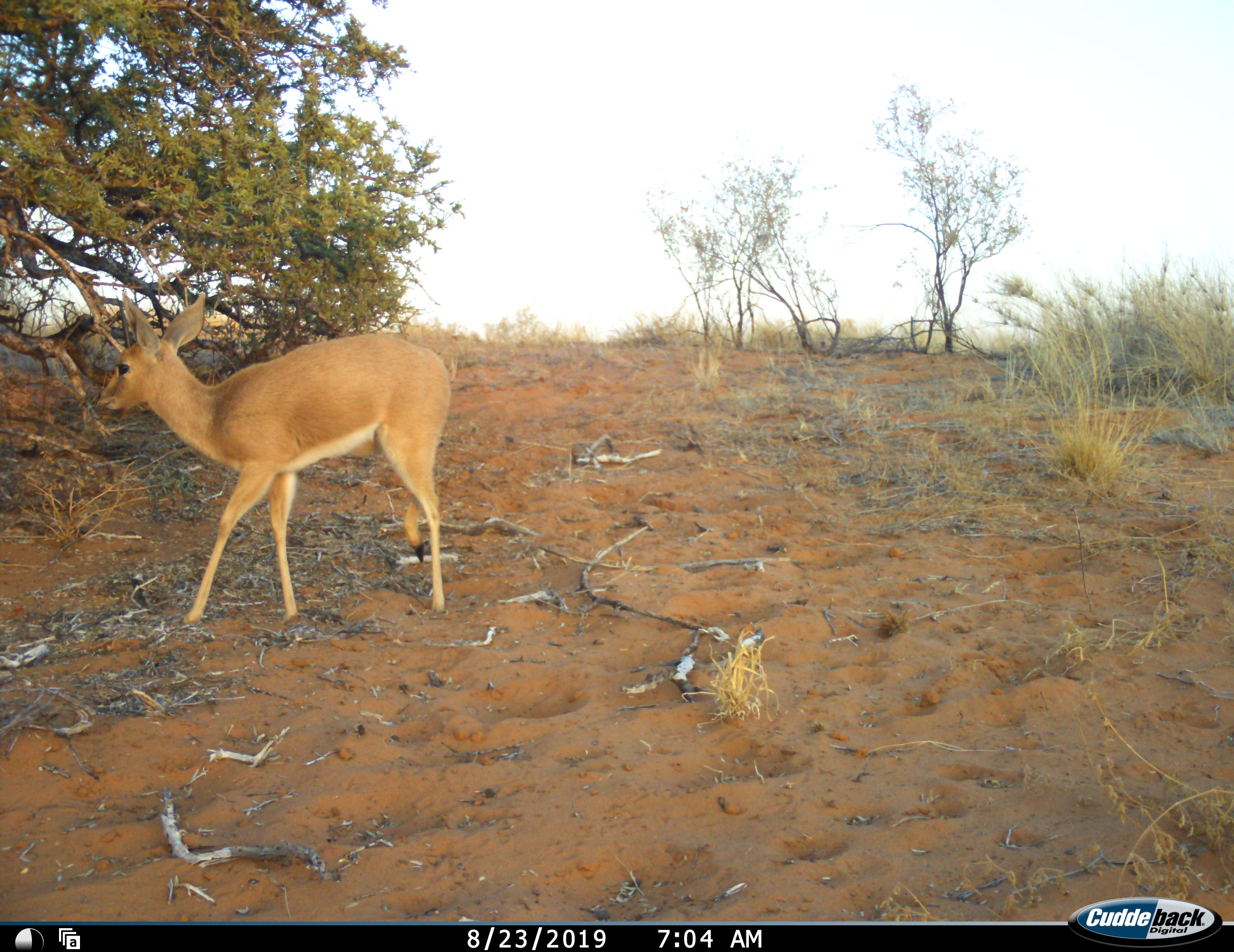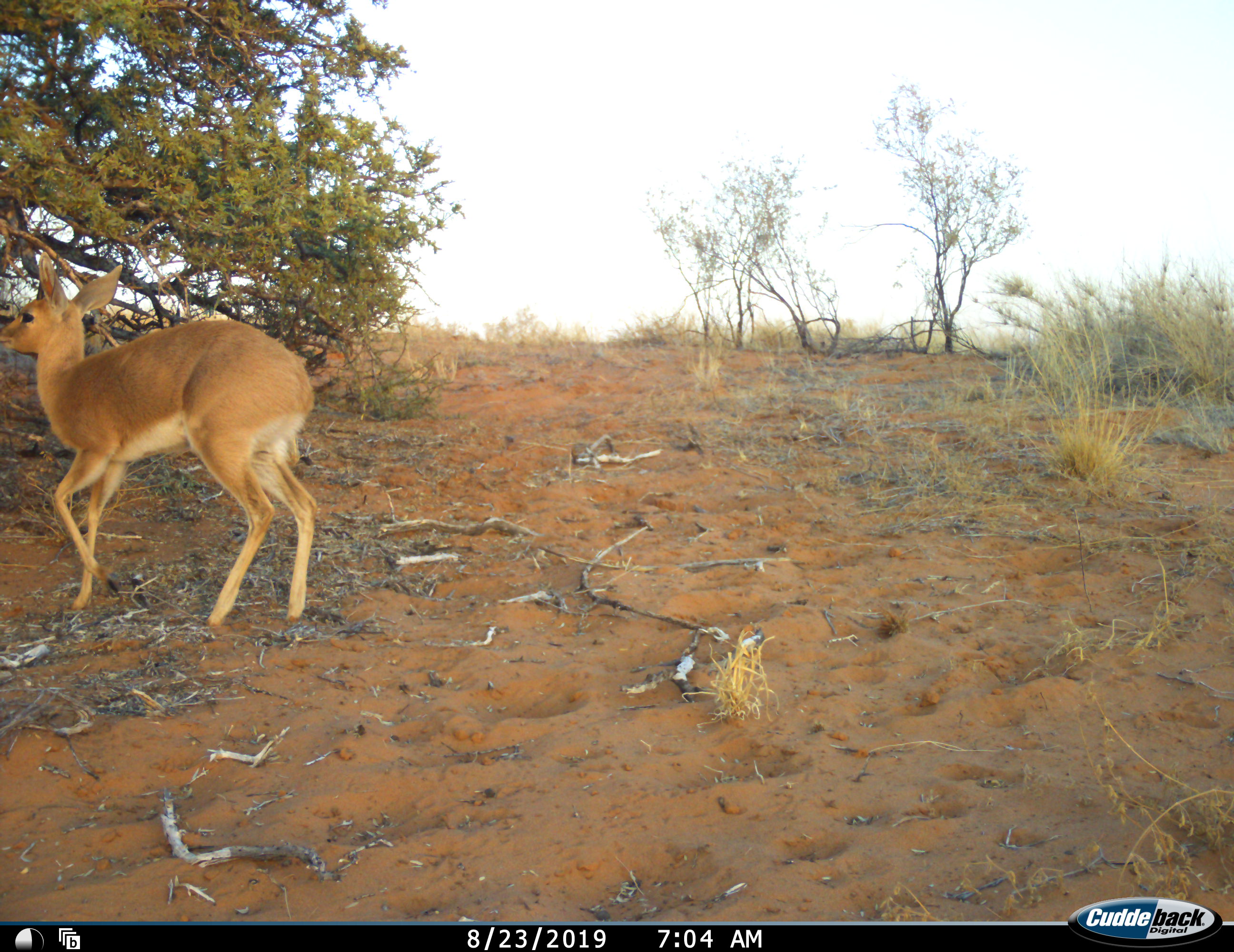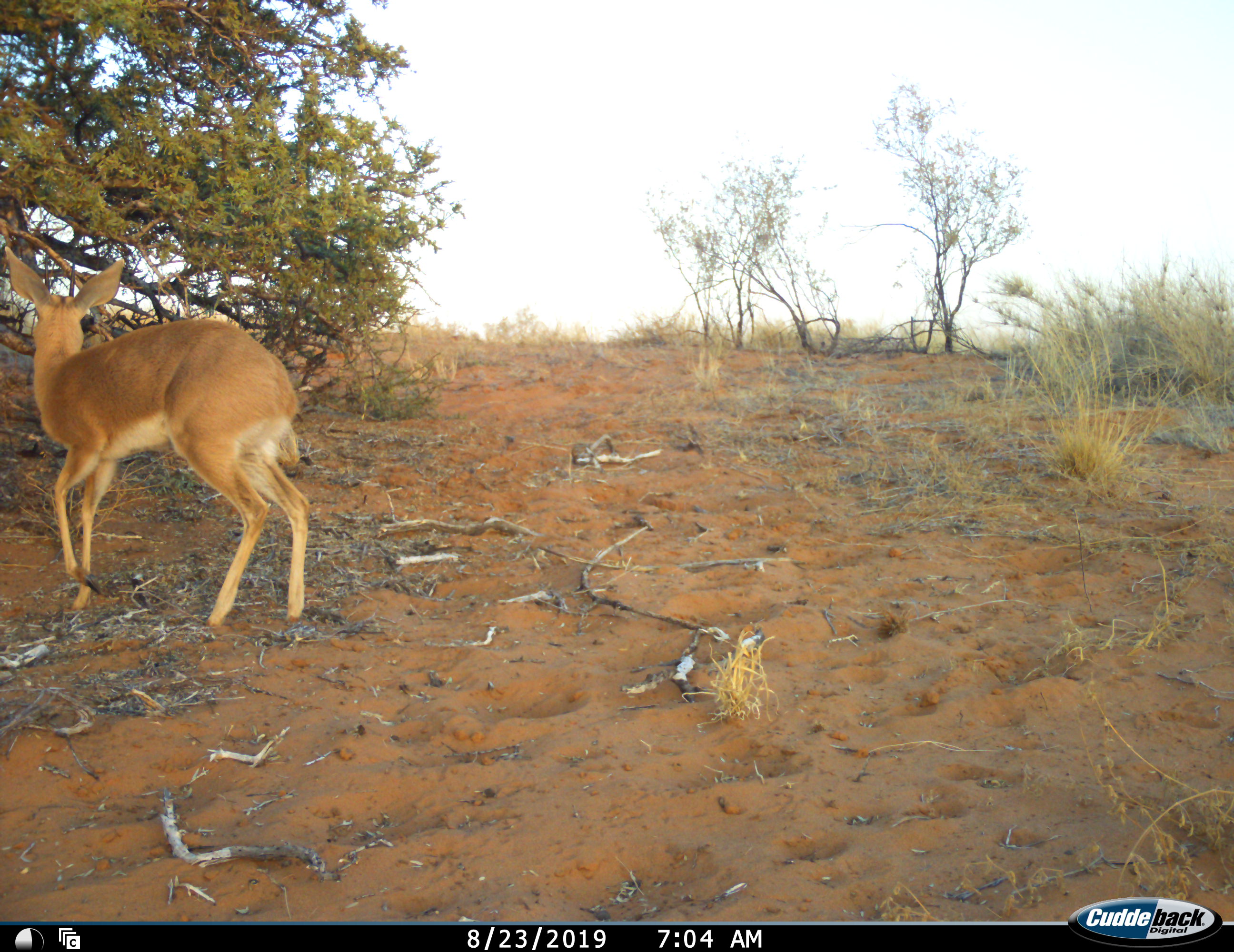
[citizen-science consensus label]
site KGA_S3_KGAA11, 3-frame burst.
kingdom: Animalia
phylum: Chordata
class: Mammalia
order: Artiodactyla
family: Bovidae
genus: Raphicerus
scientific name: Raphicerus campestris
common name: steenbok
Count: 1.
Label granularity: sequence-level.